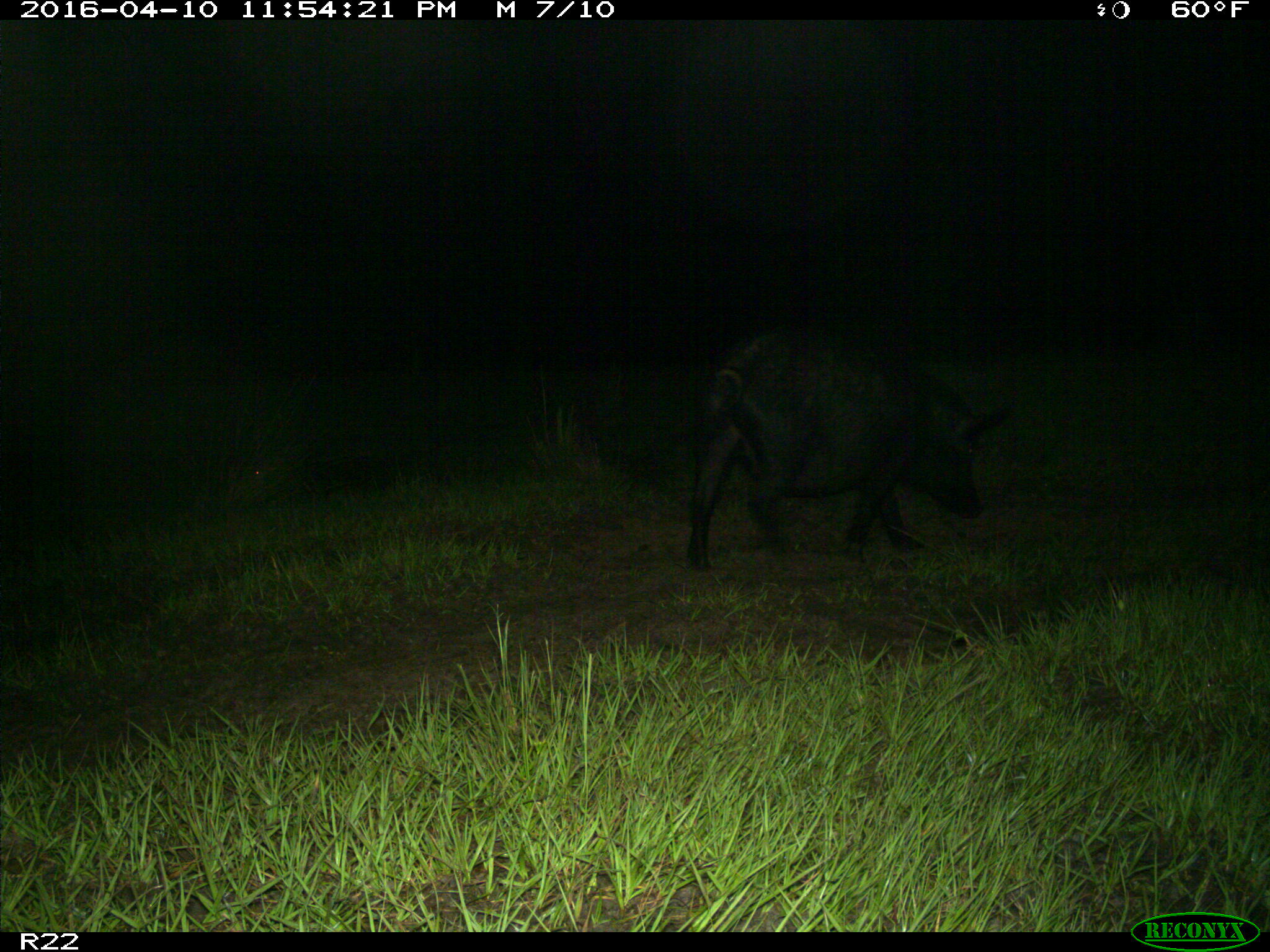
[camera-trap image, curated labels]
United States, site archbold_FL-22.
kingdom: Animalia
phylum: Chordata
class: Mammalia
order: Artiodactyla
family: Suidae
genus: Sus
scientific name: Sus scrofa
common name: wild boar